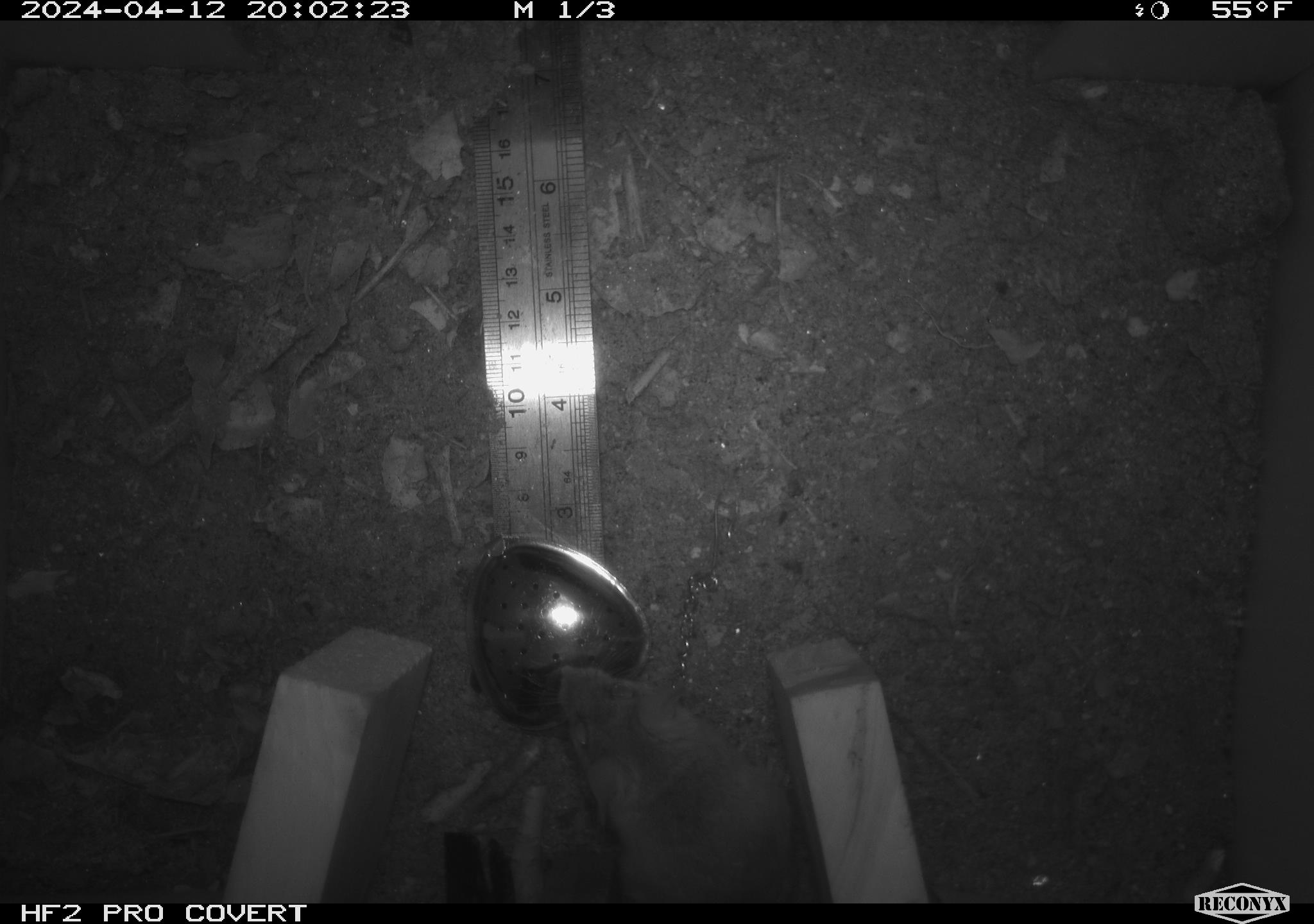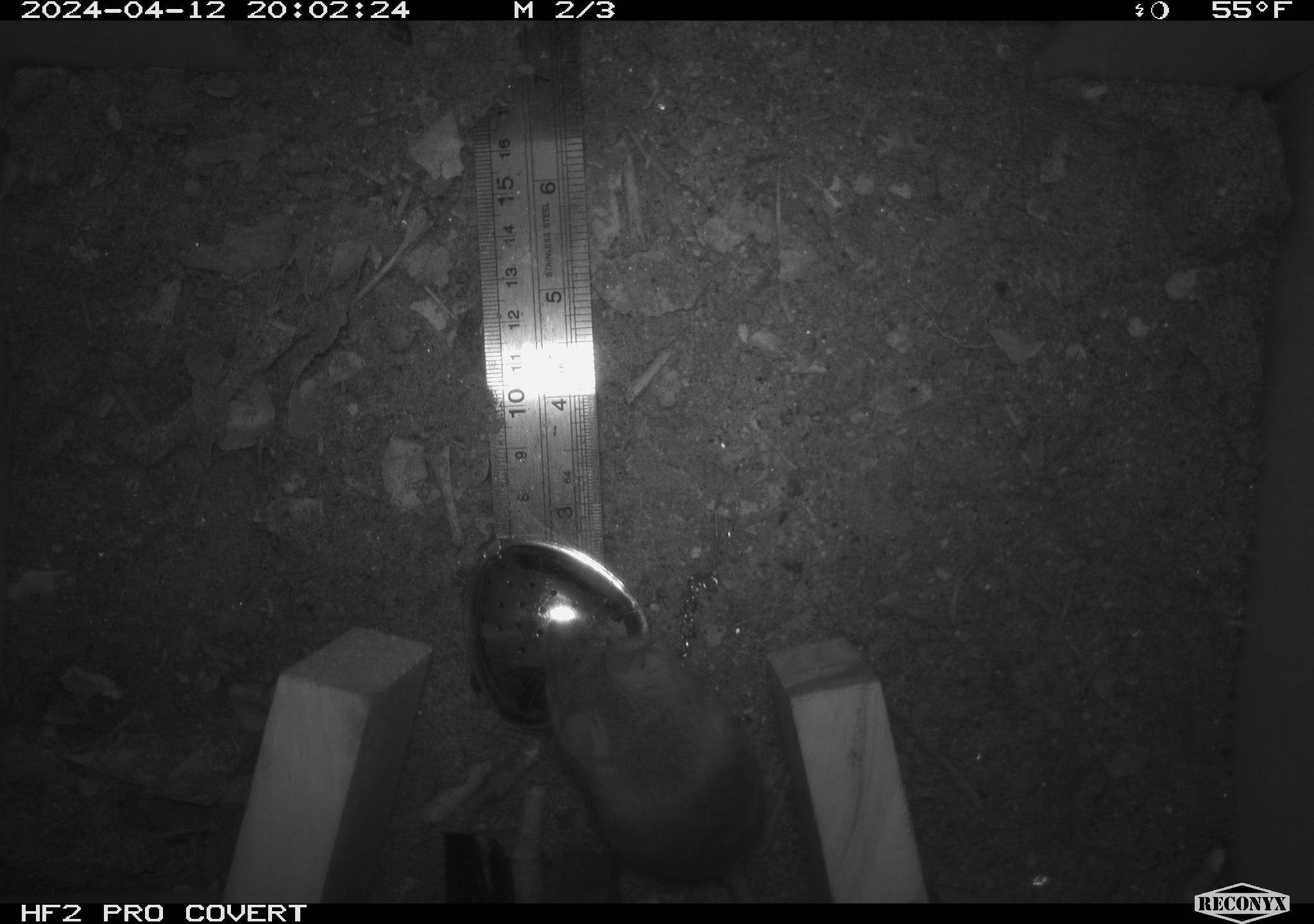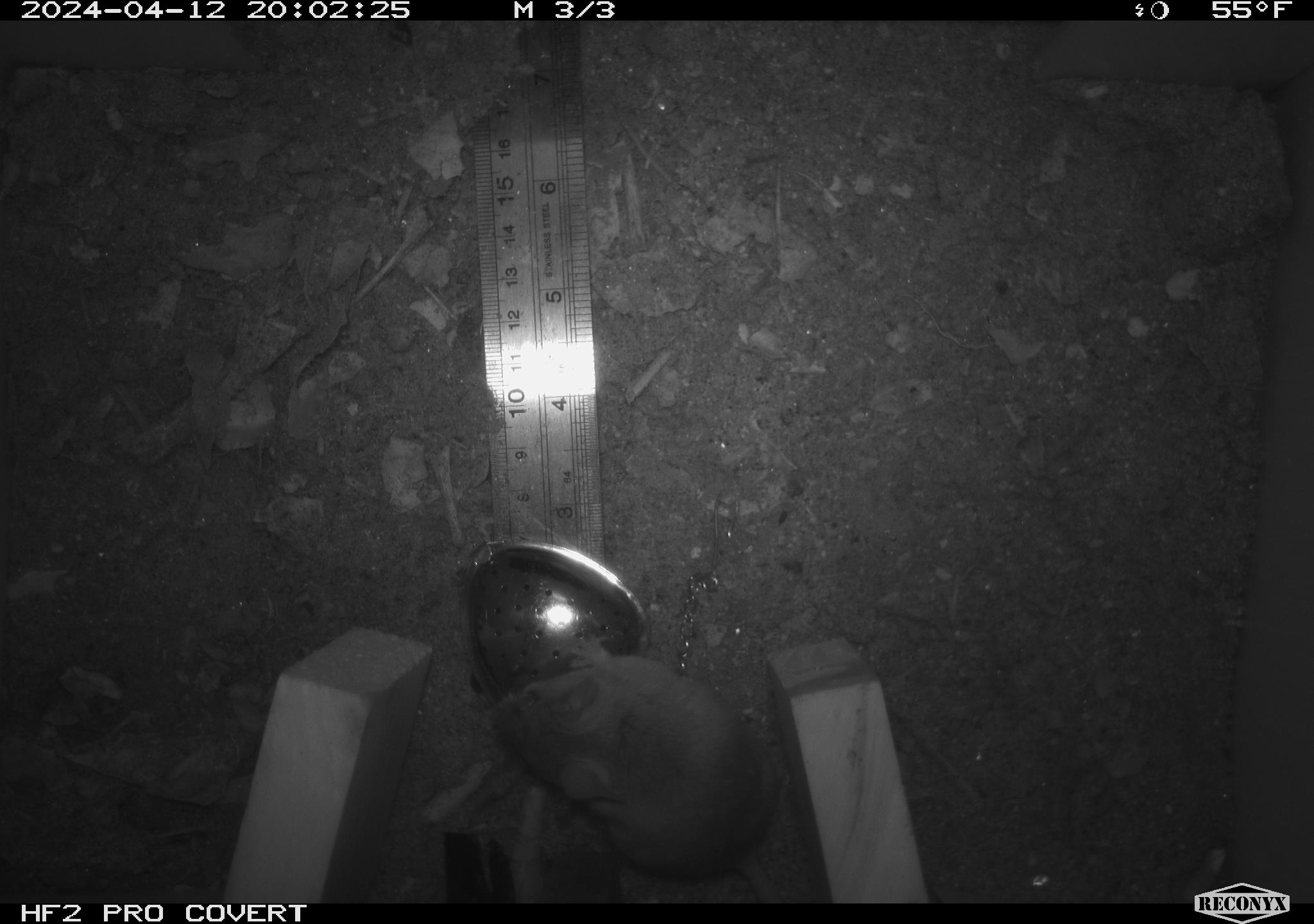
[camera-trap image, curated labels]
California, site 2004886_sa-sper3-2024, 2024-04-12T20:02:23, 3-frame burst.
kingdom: Animalia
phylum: Chordata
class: Mammalia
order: Rodentia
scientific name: Rodentia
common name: mouse species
Mouse species (Rodentia).